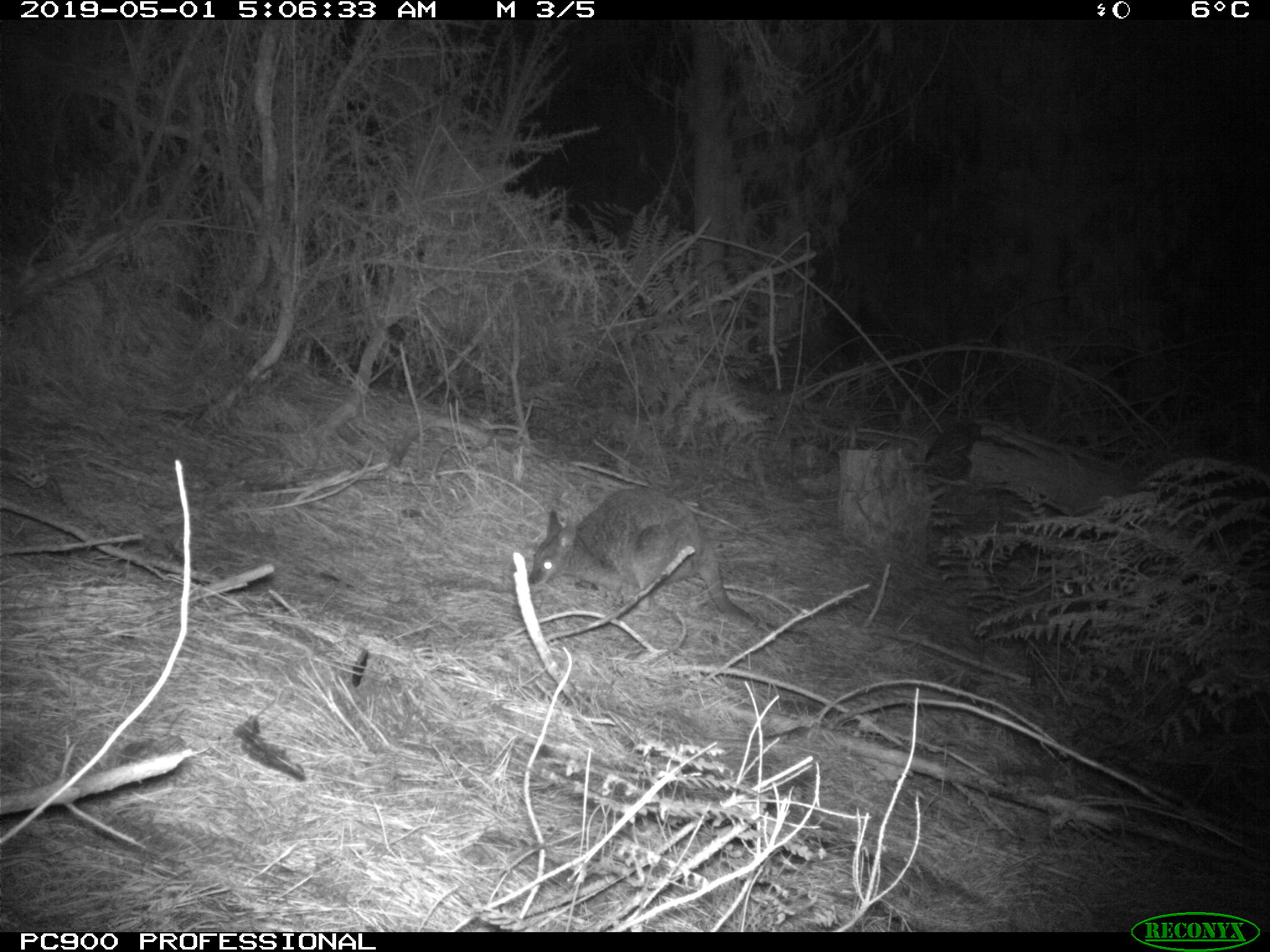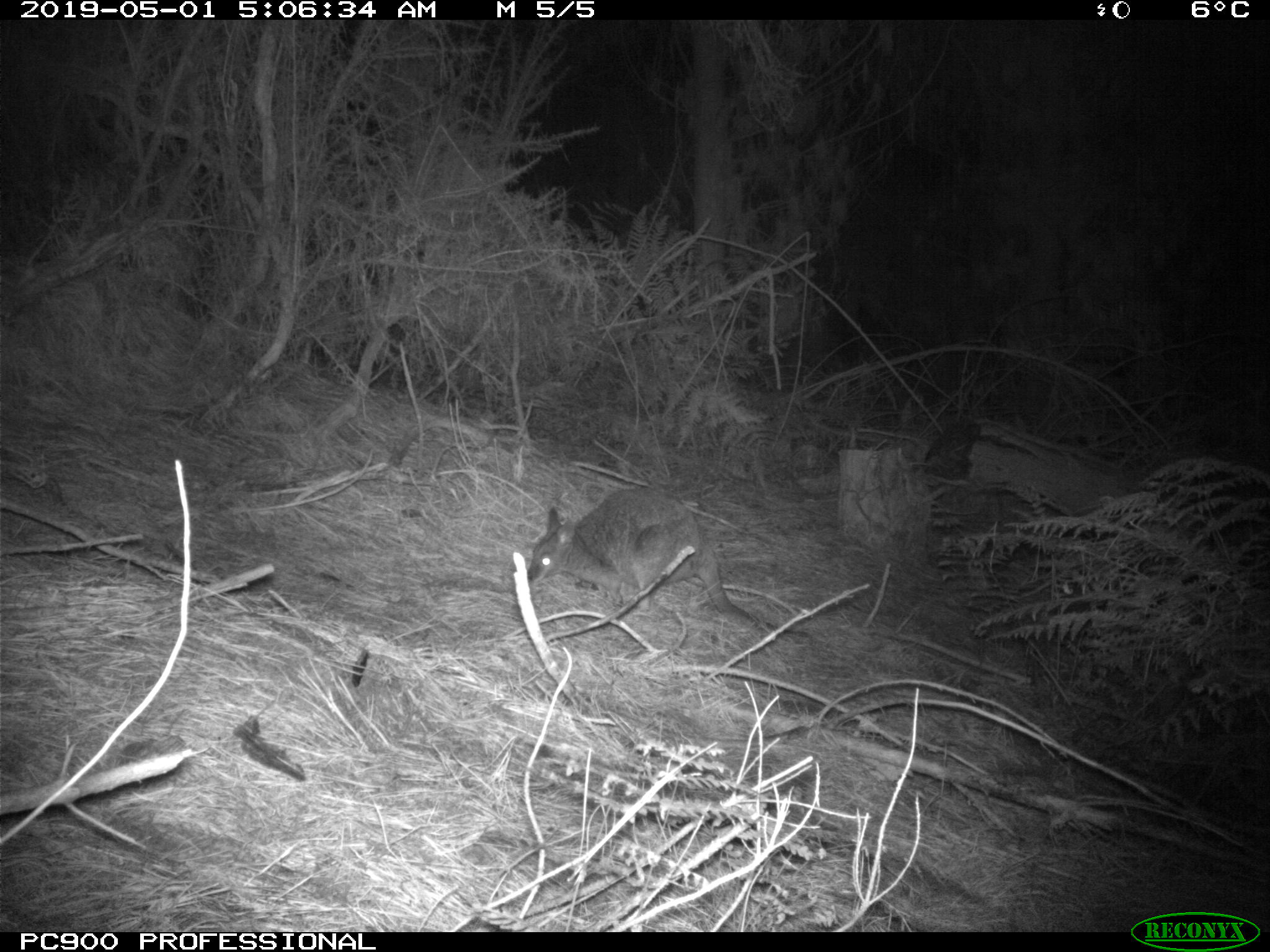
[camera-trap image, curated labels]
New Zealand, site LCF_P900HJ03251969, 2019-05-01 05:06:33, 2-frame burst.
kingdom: Animalia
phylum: Chordata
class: Mammalia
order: Diprotodontia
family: Macropodidae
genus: Notamacropus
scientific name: Notamacropus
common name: wallaby